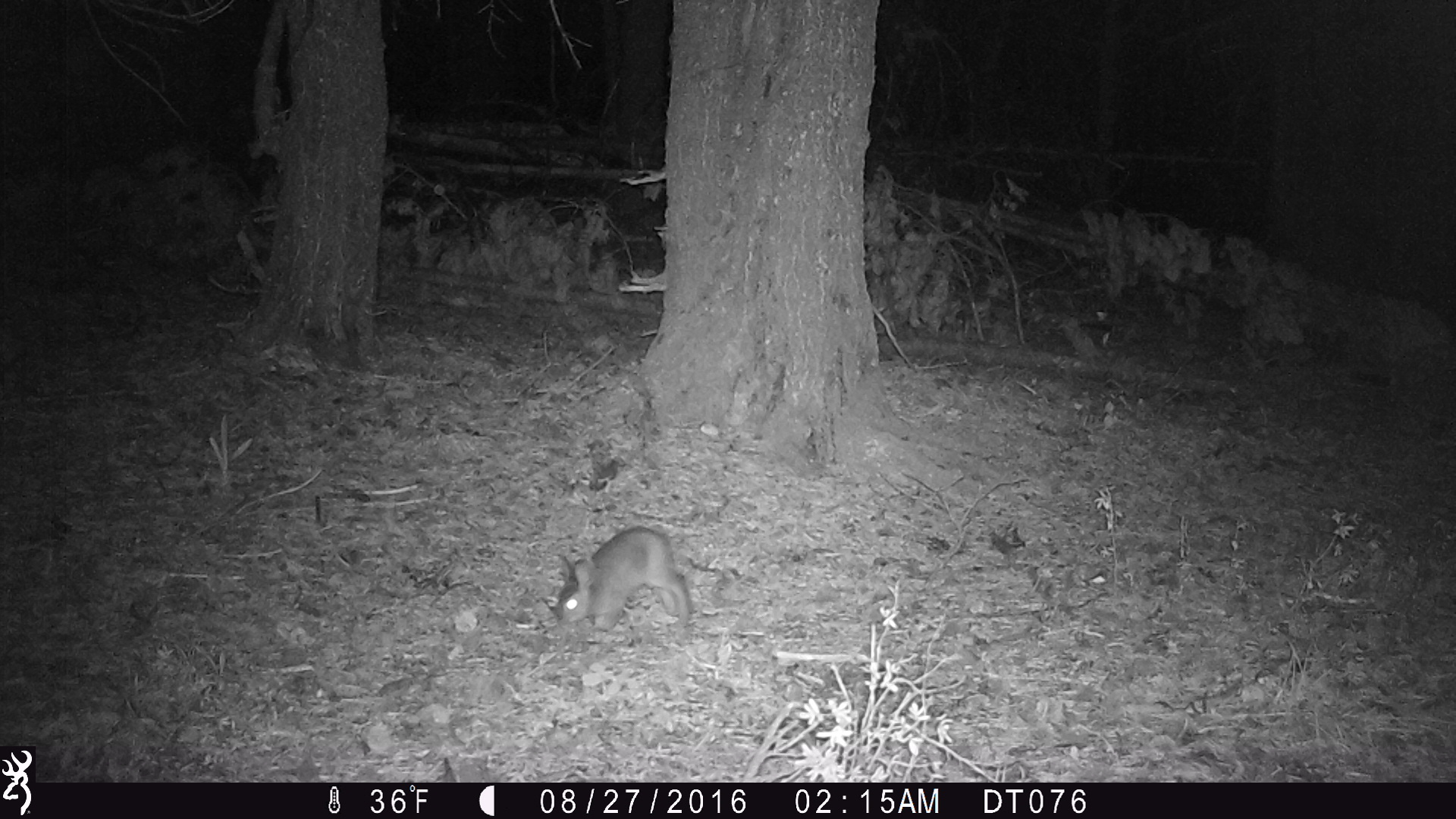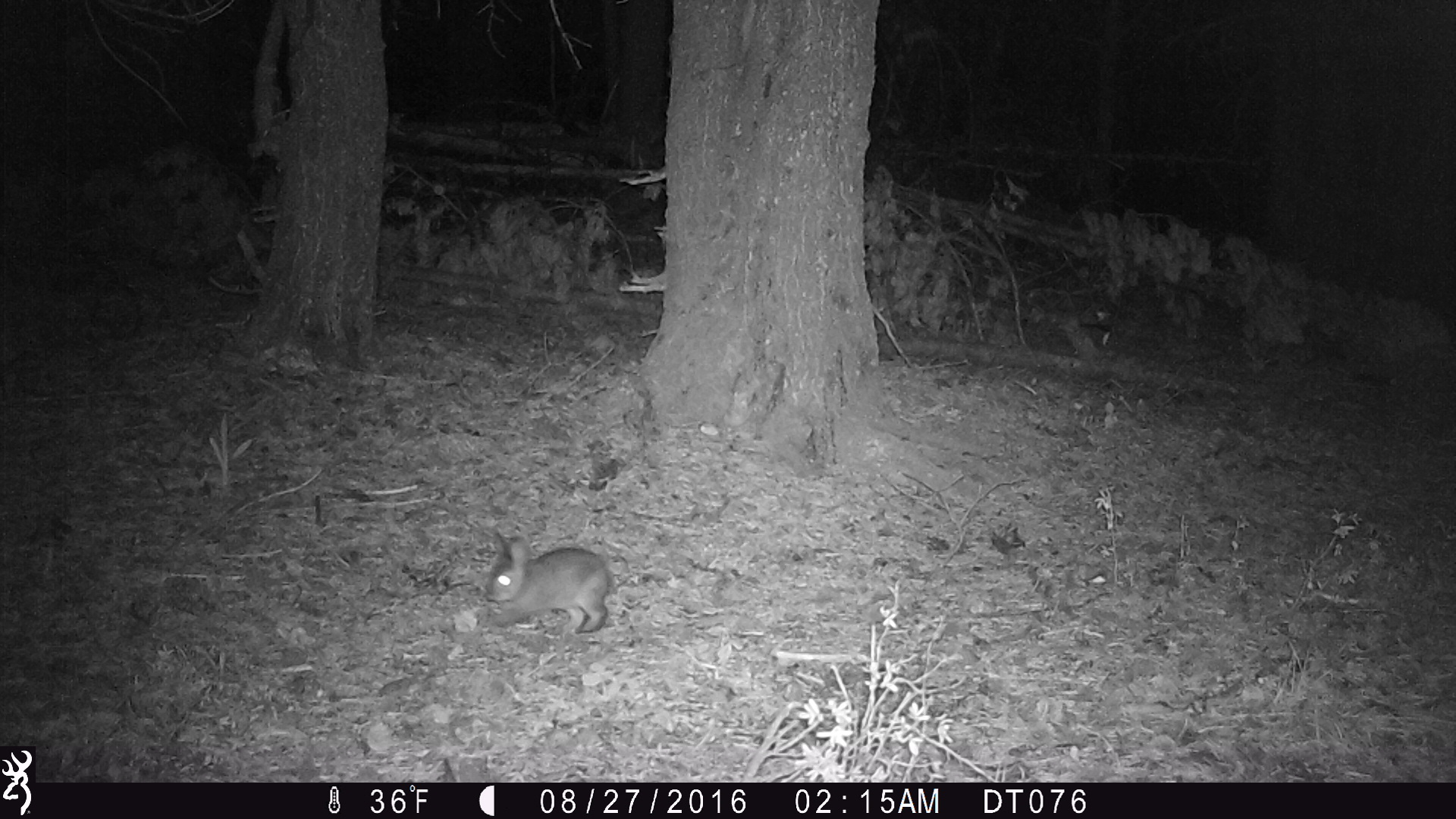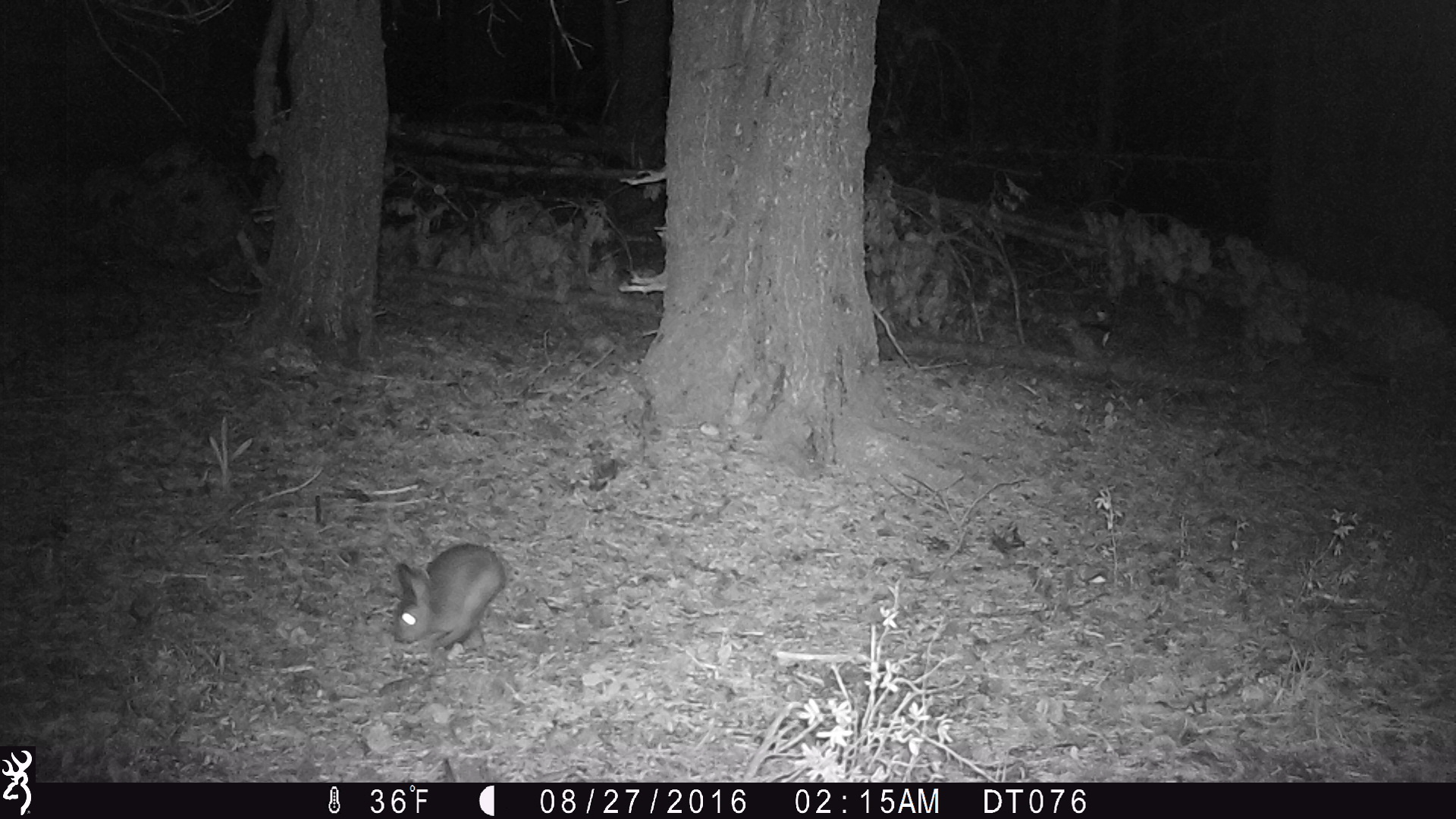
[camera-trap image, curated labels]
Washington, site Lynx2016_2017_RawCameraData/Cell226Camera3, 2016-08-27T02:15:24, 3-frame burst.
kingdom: Animalia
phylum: Chordata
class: Mammalia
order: Lagomorpha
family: Leporidae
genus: Lepus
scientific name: Lepus americanus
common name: snowshoe hare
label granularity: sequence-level